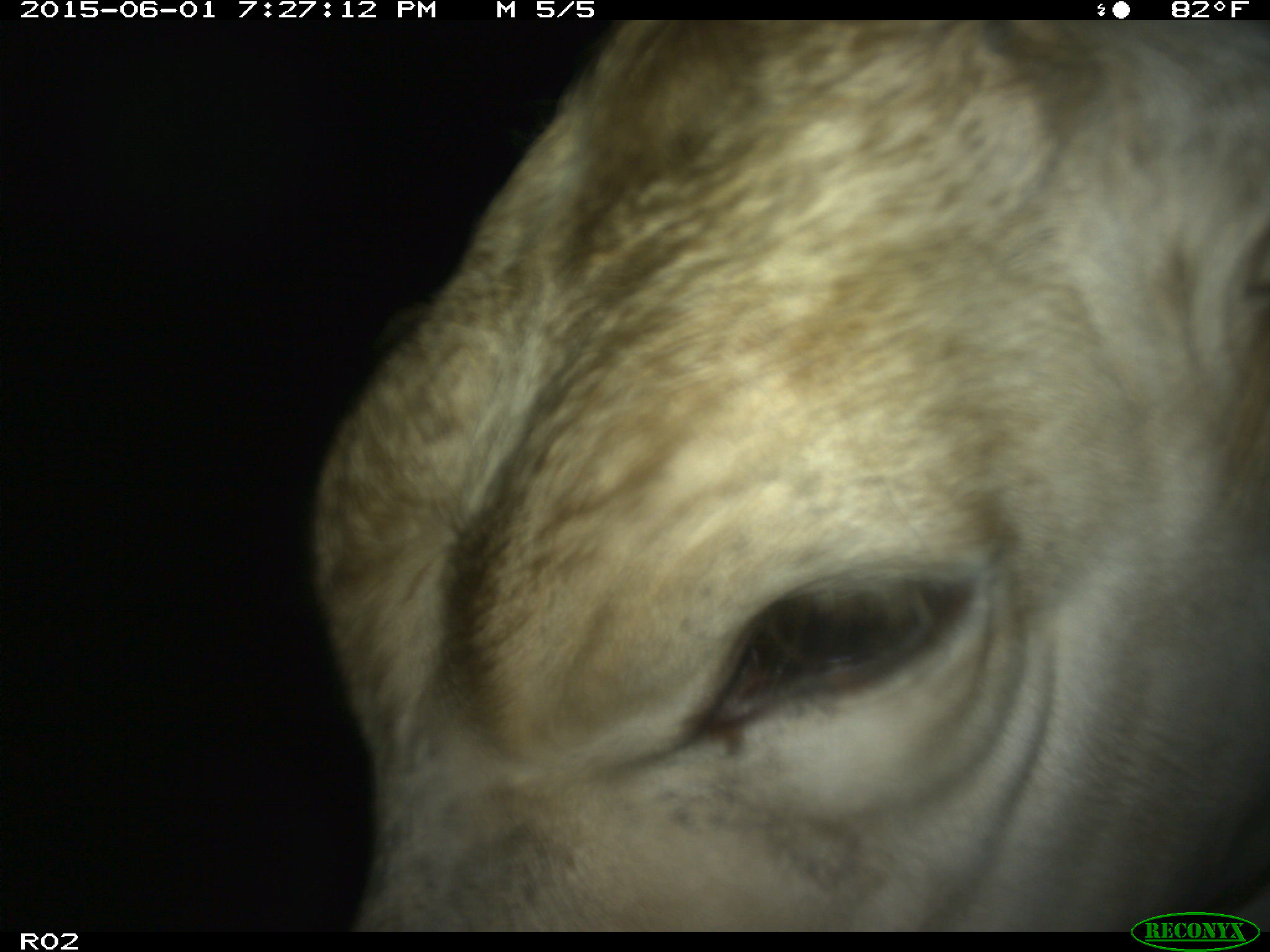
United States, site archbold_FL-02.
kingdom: Animalia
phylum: Chordata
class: Mammalia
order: Artiodactyla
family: Bovidae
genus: Bos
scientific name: Bos taurus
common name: domestic cow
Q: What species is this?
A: Bos taurus (domestic cow).